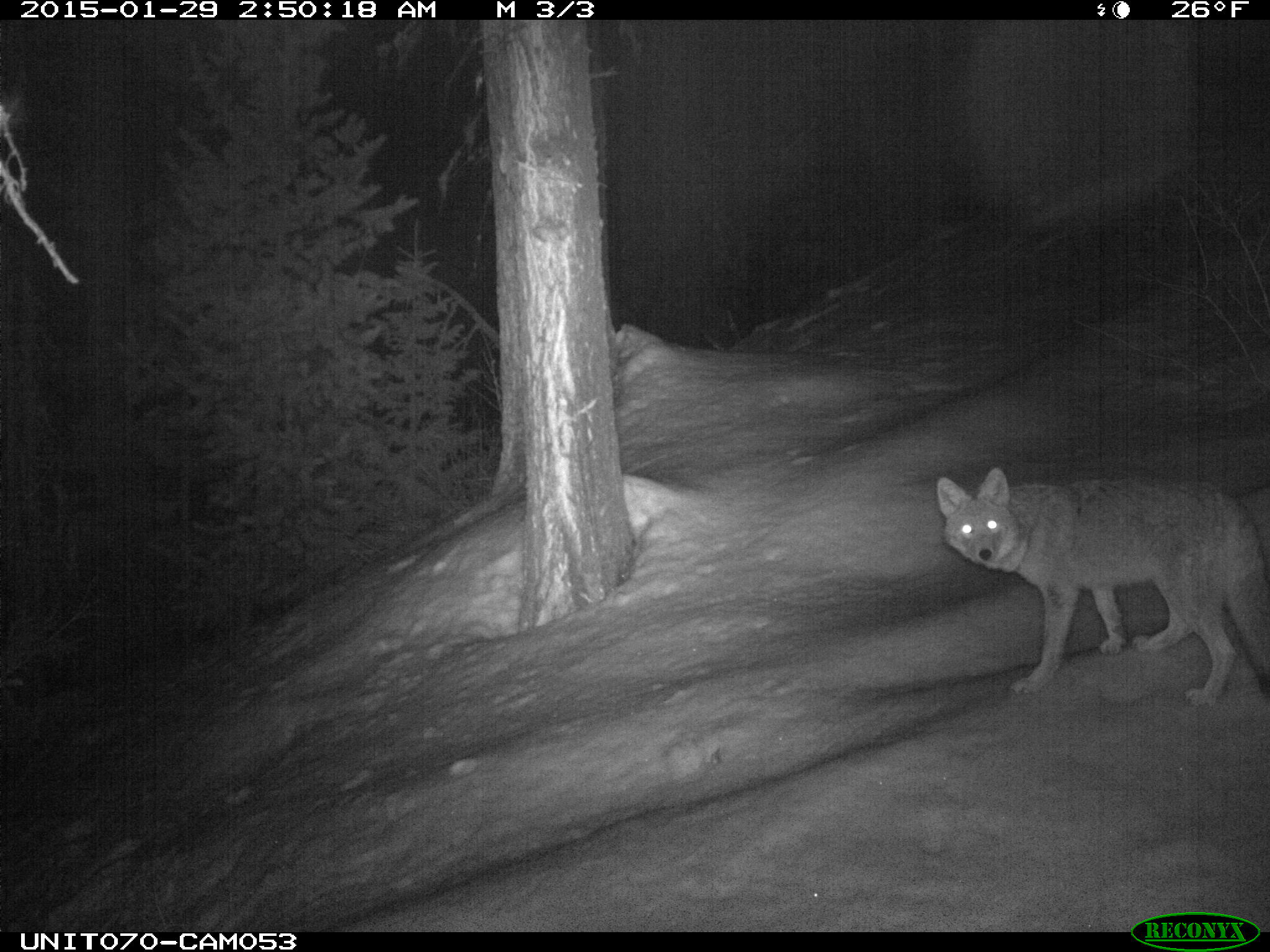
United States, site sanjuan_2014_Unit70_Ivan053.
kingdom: Animalia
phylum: Chordata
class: Mammalia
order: Carnivora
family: Canidae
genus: Canis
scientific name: Canis latrans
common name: coyote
Canis latrans (coyote).